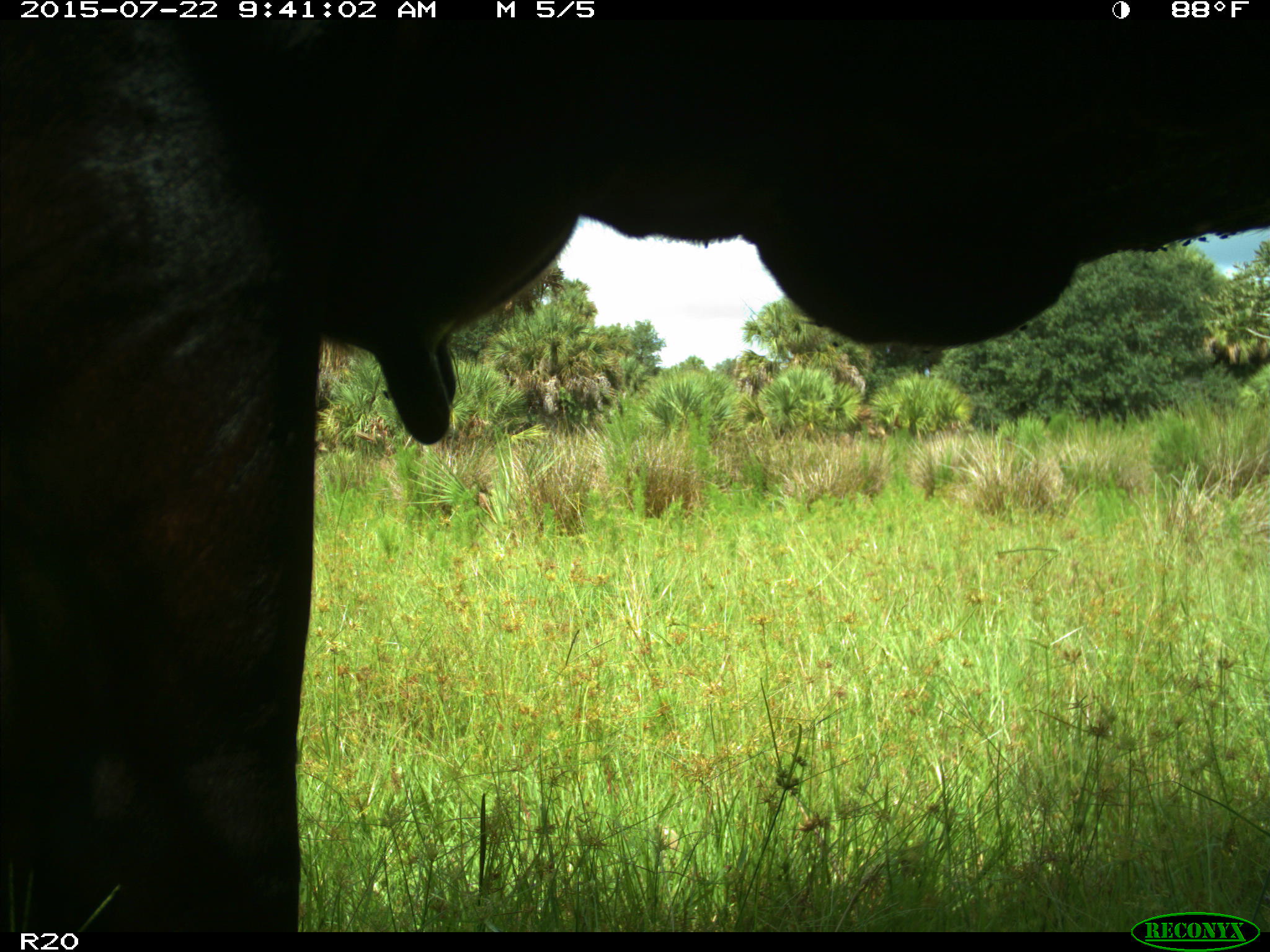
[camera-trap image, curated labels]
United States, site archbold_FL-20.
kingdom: Animalia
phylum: Chordata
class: Mammalia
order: Artiodactyla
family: Bovidae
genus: Bos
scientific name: Bos taurus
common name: domestic cow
Bos taurus (domestic cow).